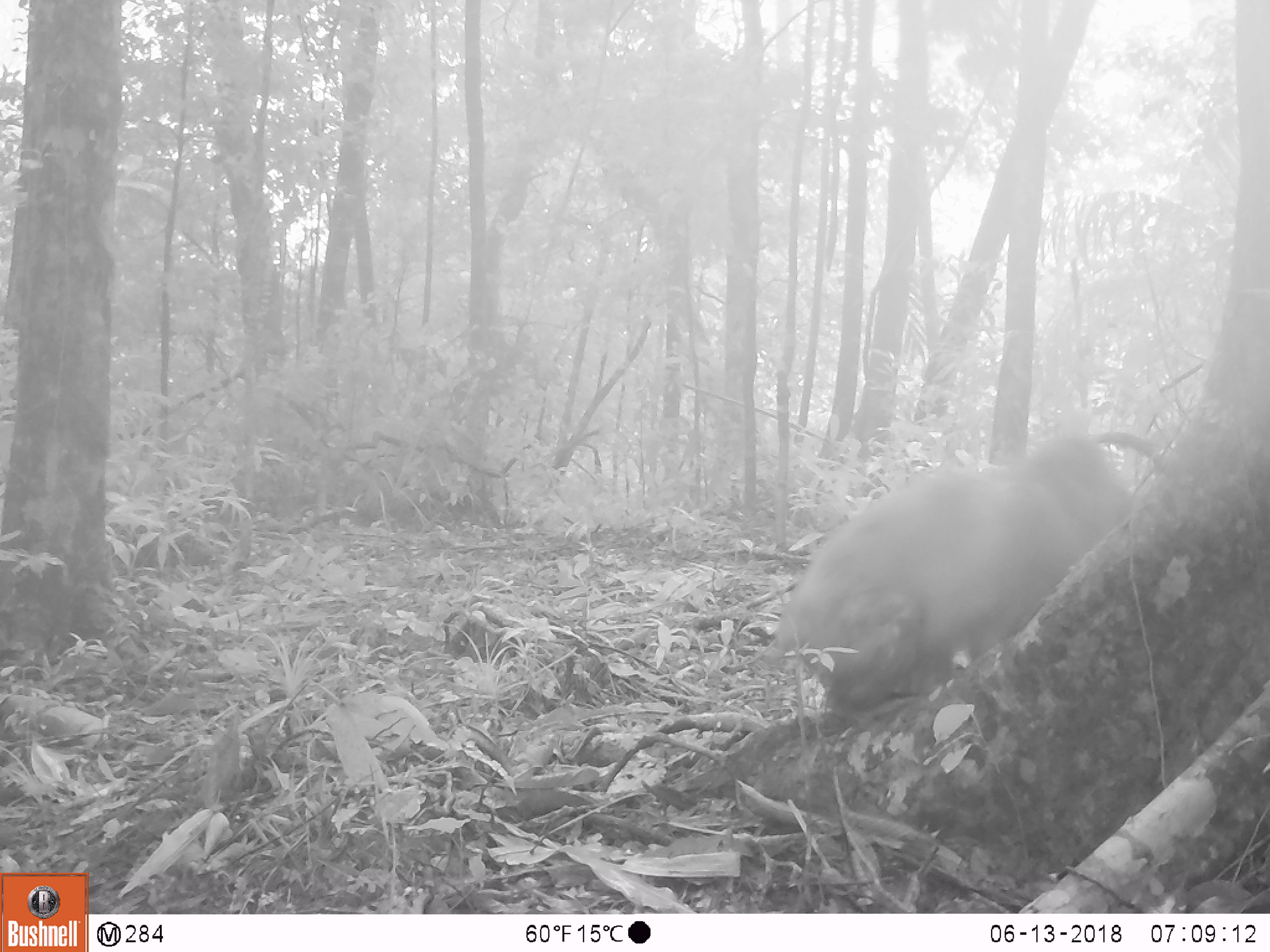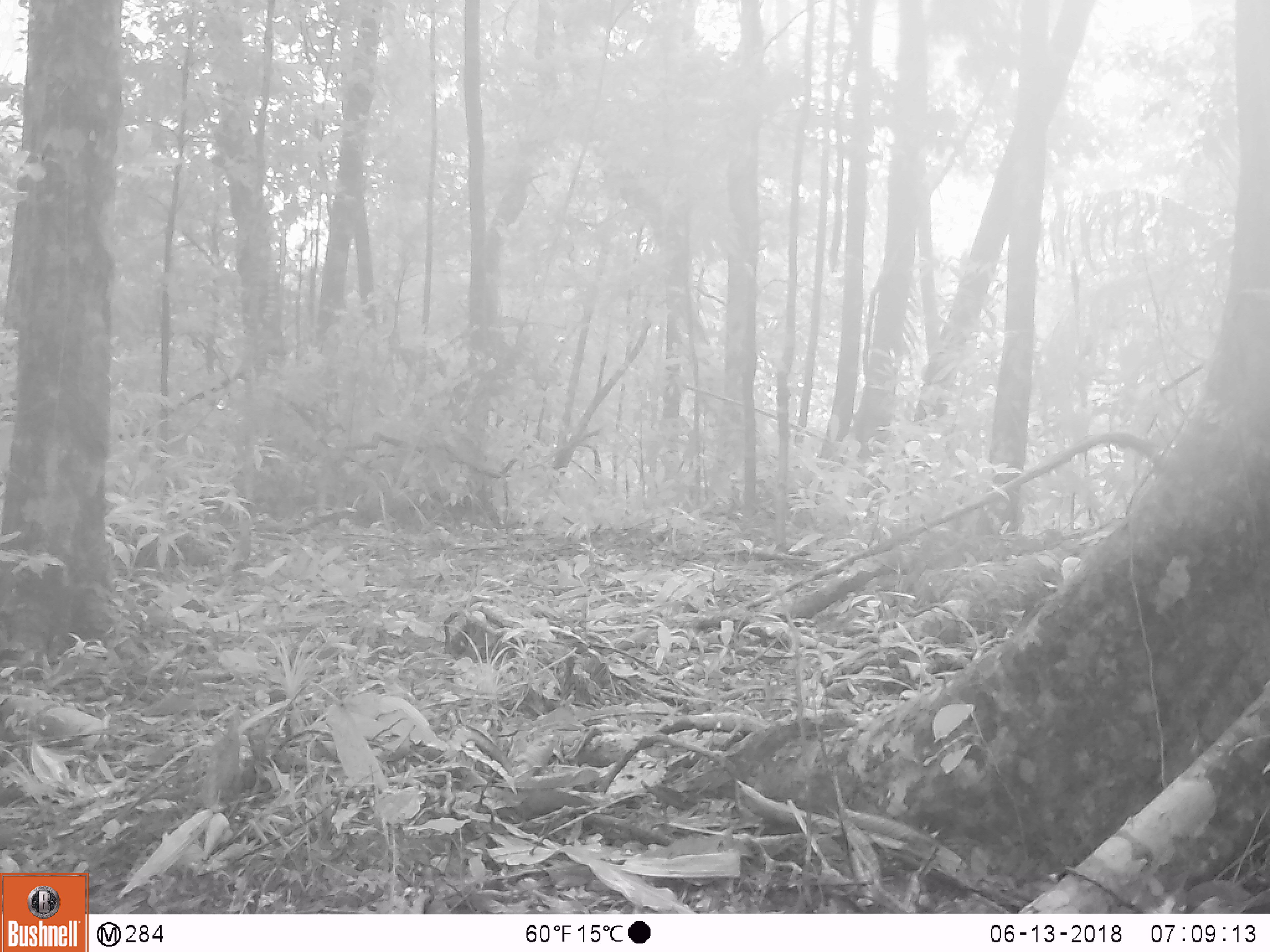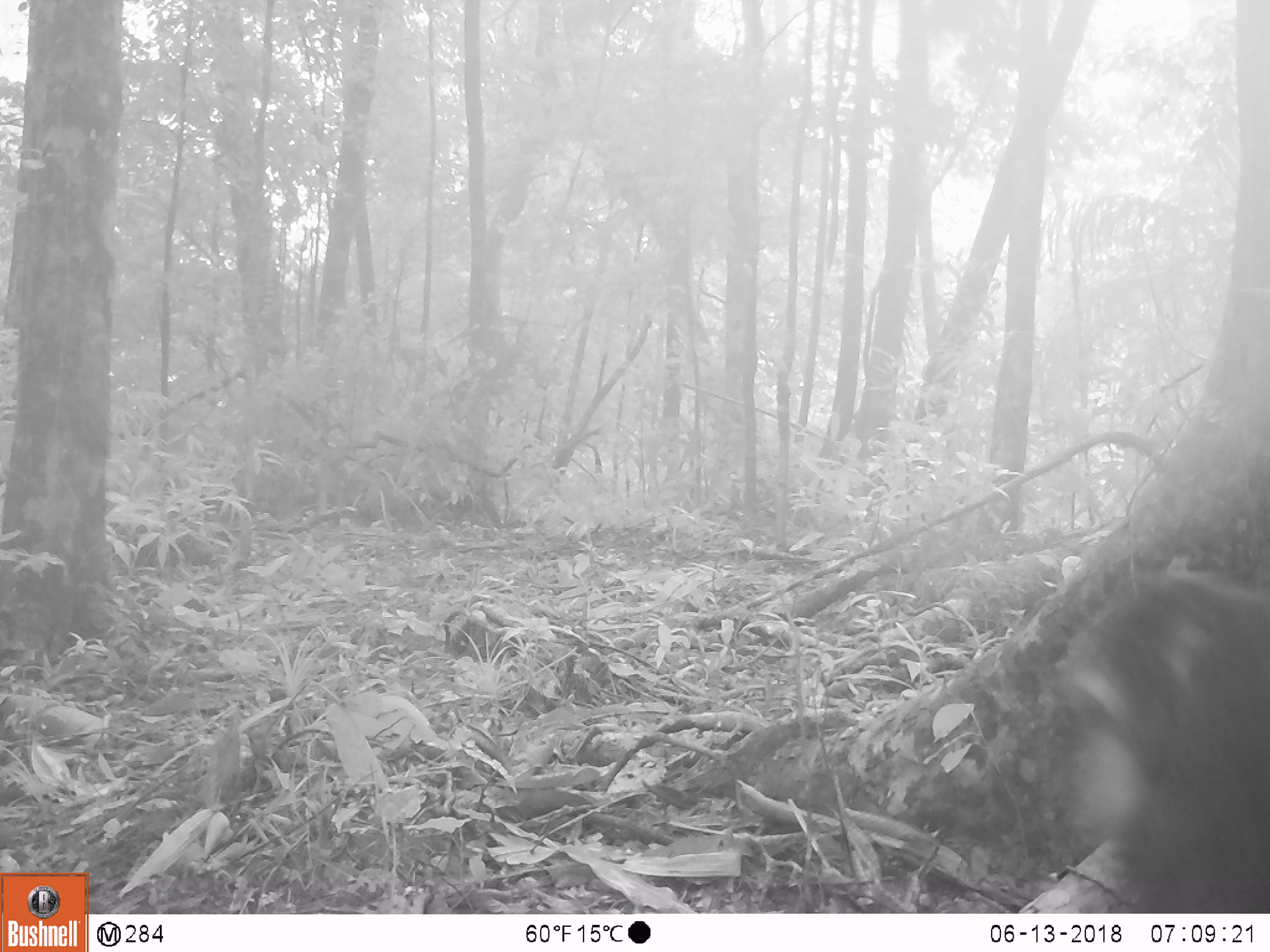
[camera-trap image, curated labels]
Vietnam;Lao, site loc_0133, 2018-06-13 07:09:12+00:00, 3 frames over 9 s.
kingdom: Animalia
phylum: Chordata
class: Mammalia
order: Primates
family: Cercopithecidae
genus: Macaca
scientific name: Macaca arctoides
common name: stump-tailed macaque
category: stump tailed macaque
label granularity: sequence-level